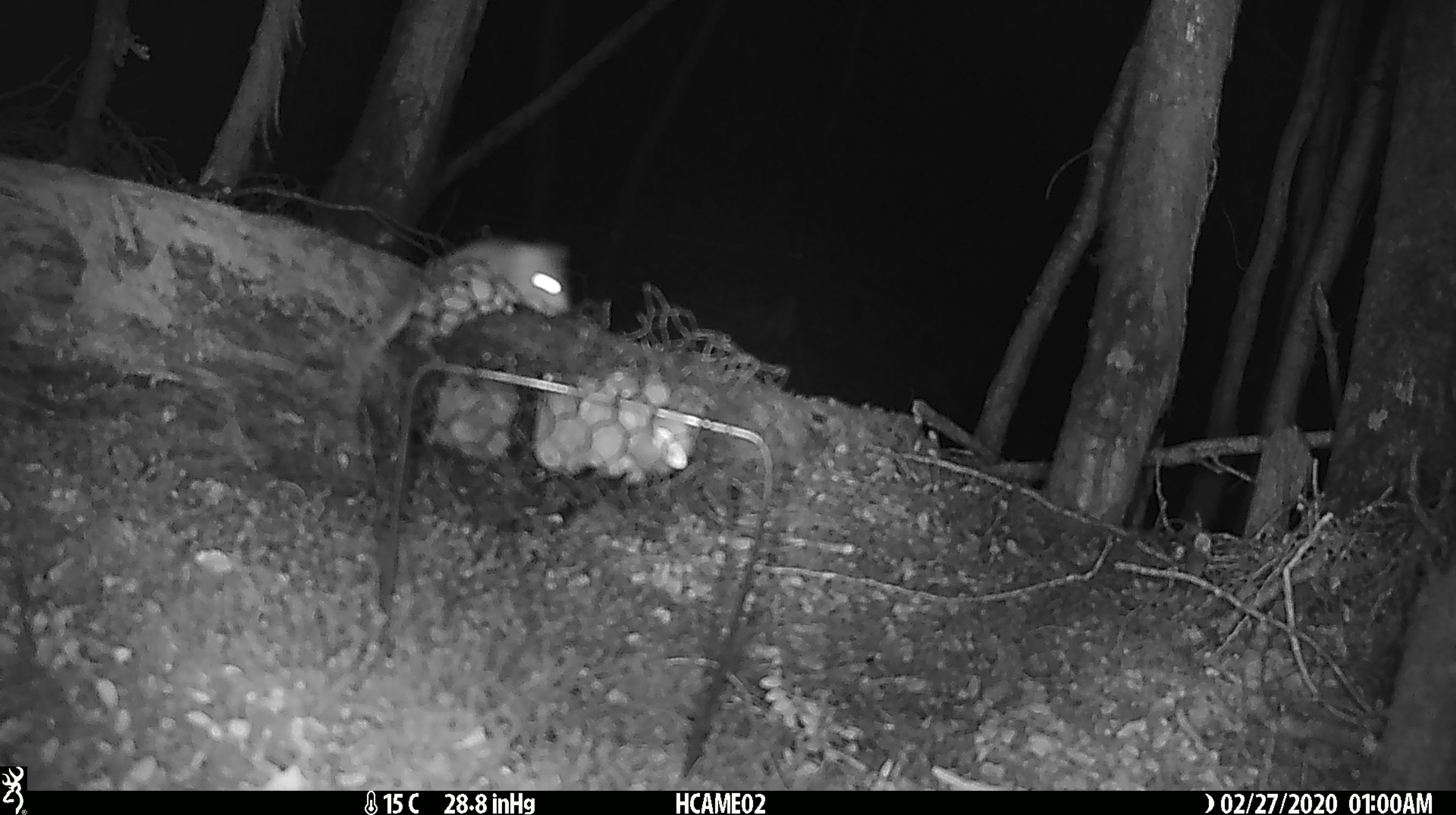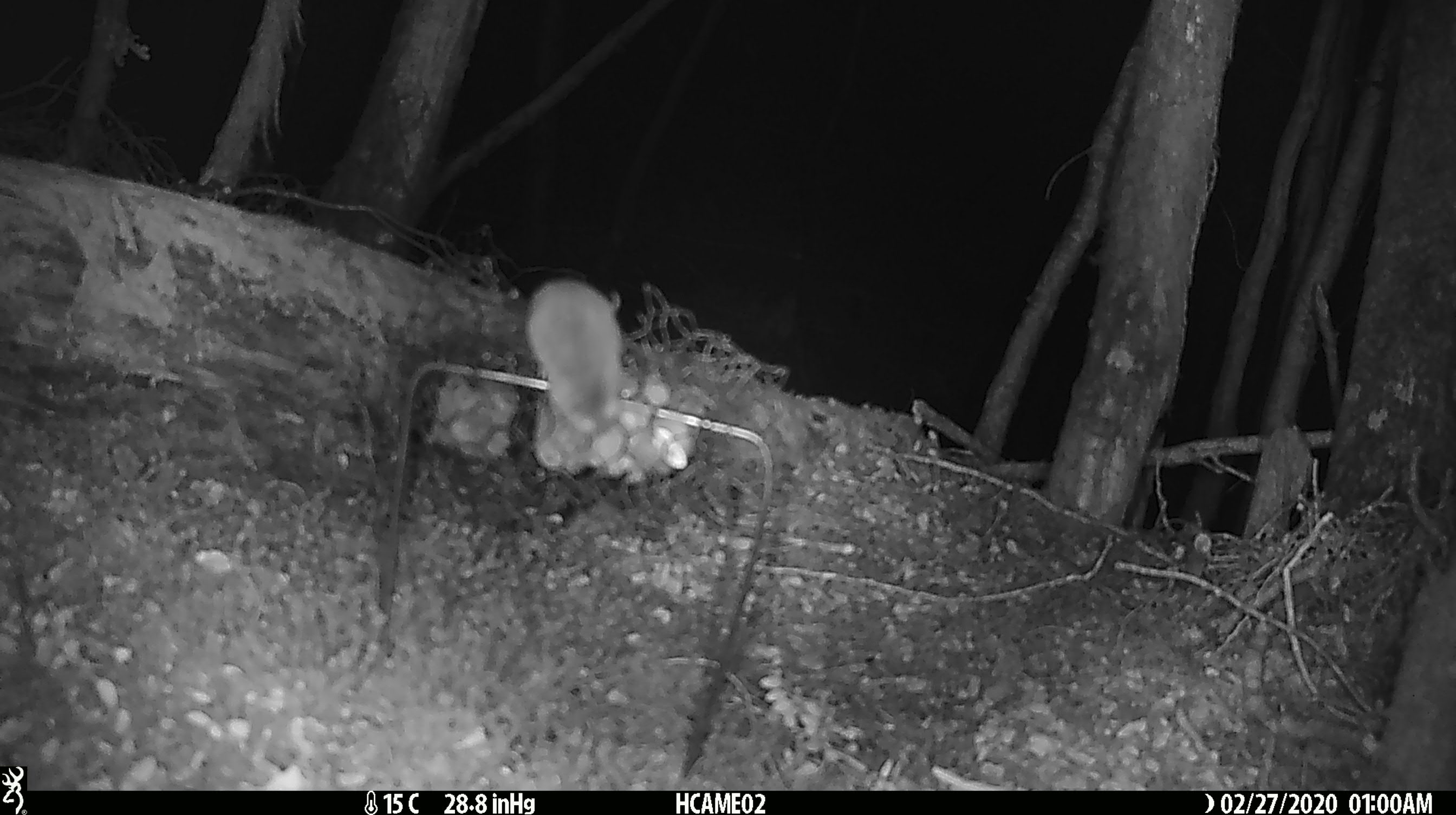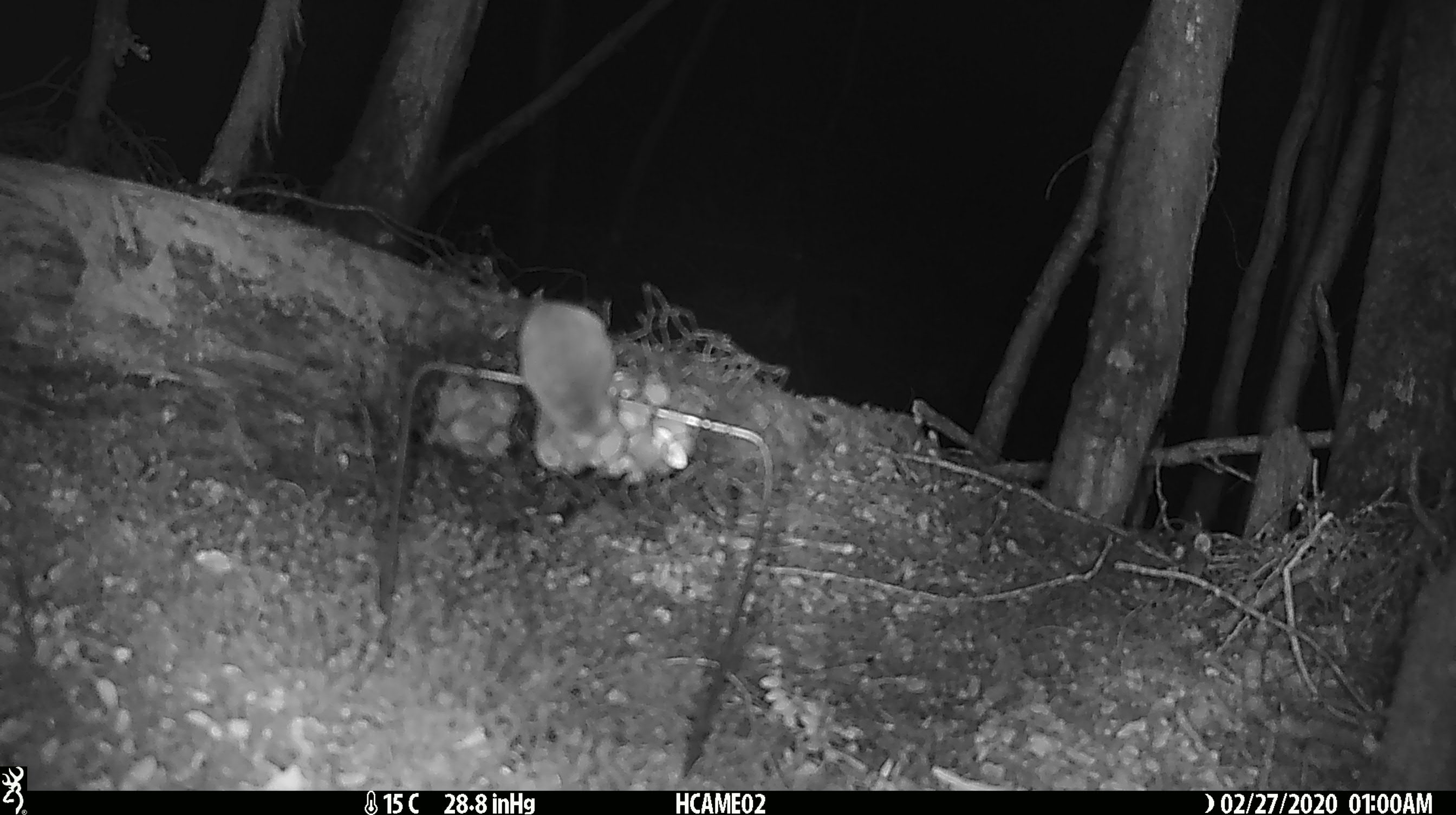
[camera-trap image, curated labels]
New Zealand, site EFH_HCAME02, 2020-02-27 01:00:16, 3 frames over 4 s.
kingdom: Animalia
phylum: Chordata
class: Mammalia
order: Rodentia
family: Muridae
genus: Mus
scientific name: Mus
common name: mouse